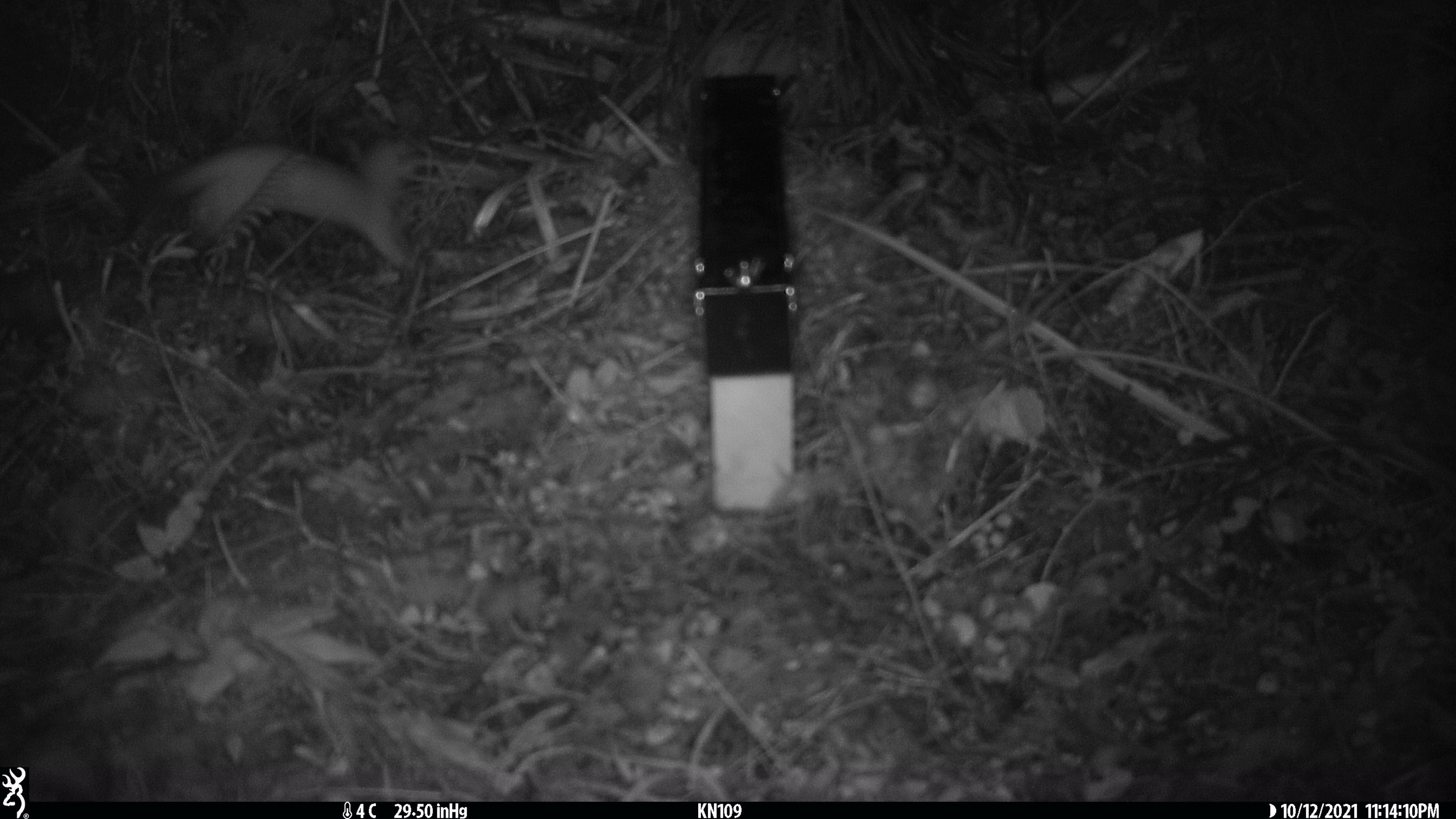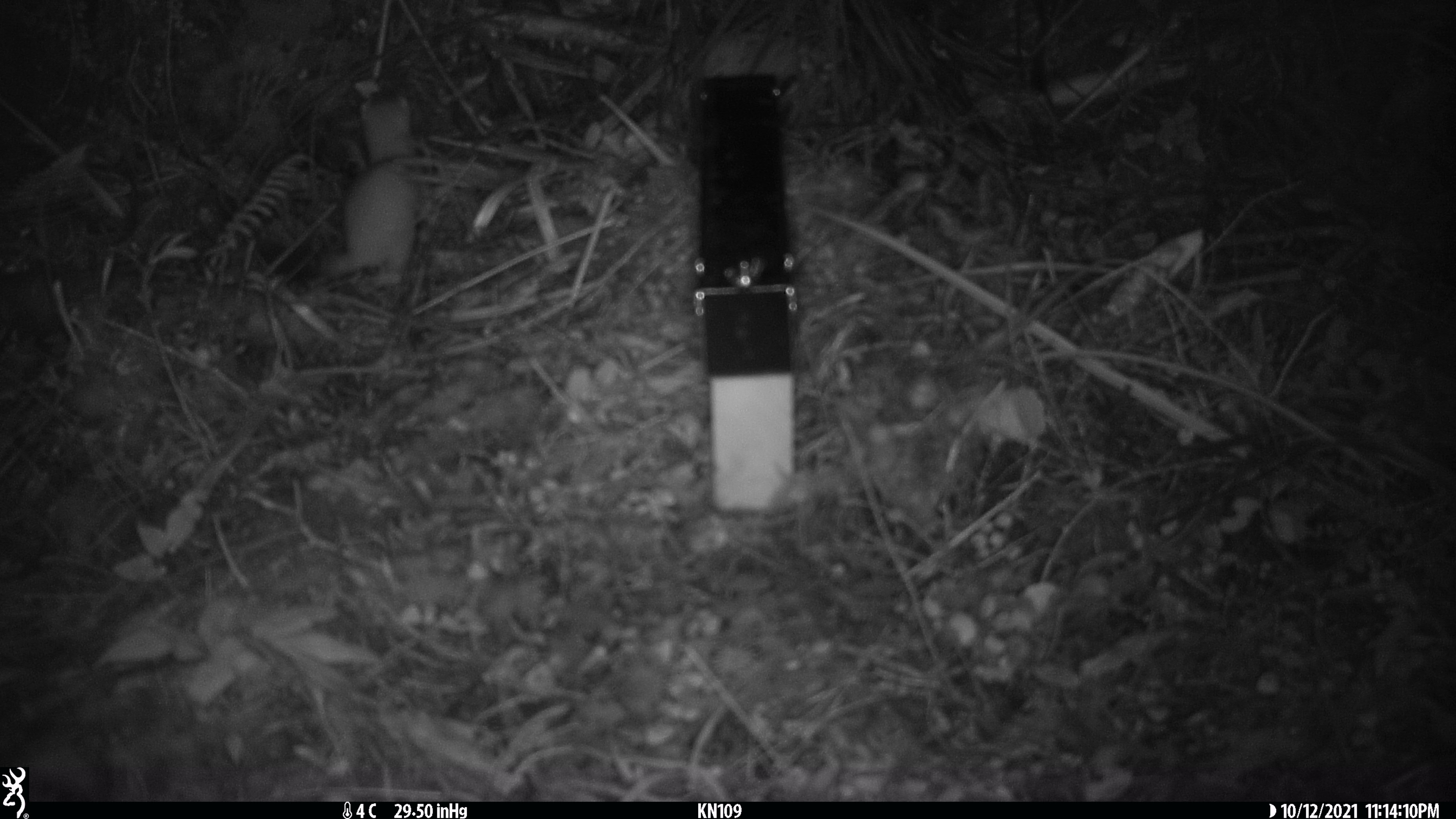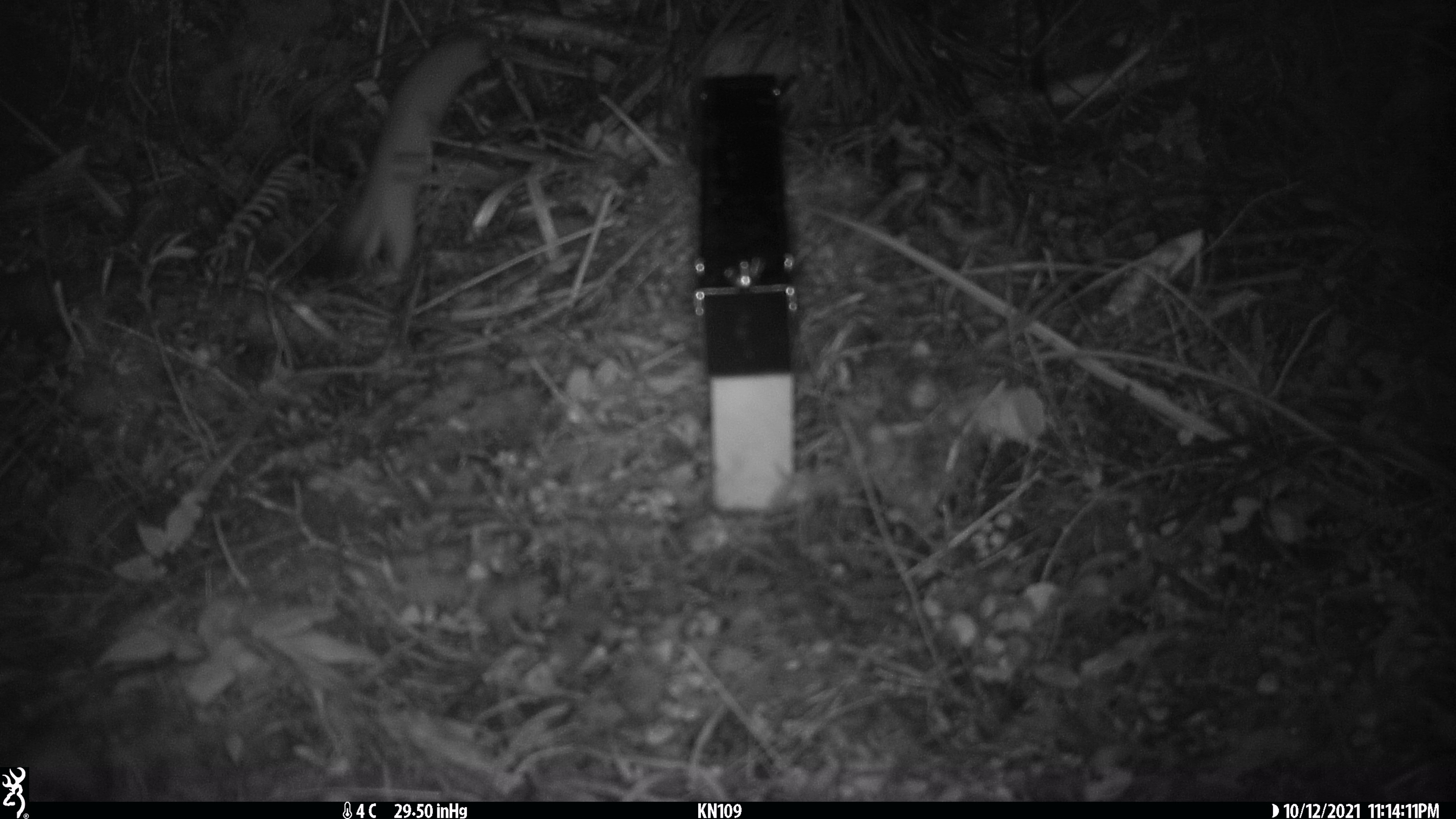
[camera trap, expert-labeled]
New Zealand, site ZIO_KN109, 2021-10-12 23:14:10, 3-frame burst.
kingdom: Animalia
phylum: Chordata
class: Mammalia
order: Carnivora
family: Mustelidae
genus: Mustela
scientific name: Mustela erminea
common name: stoat